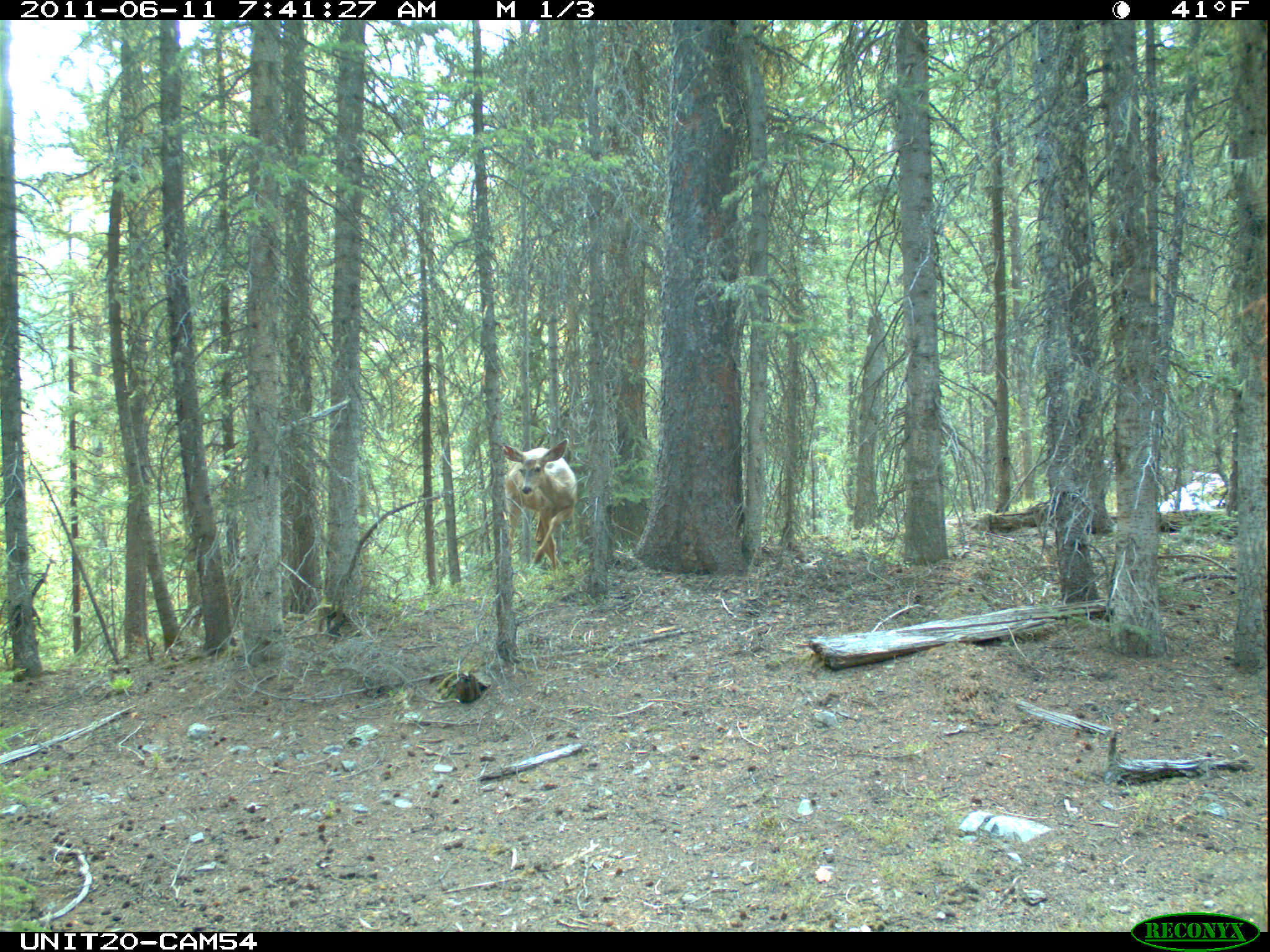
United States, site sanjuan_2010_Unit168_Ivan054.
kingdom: Animalia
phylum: Chordata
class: Mammalia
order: Artiodactyla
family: Cervidae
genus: Odocoileus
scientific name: Odocoileus hemionus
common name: mule deer